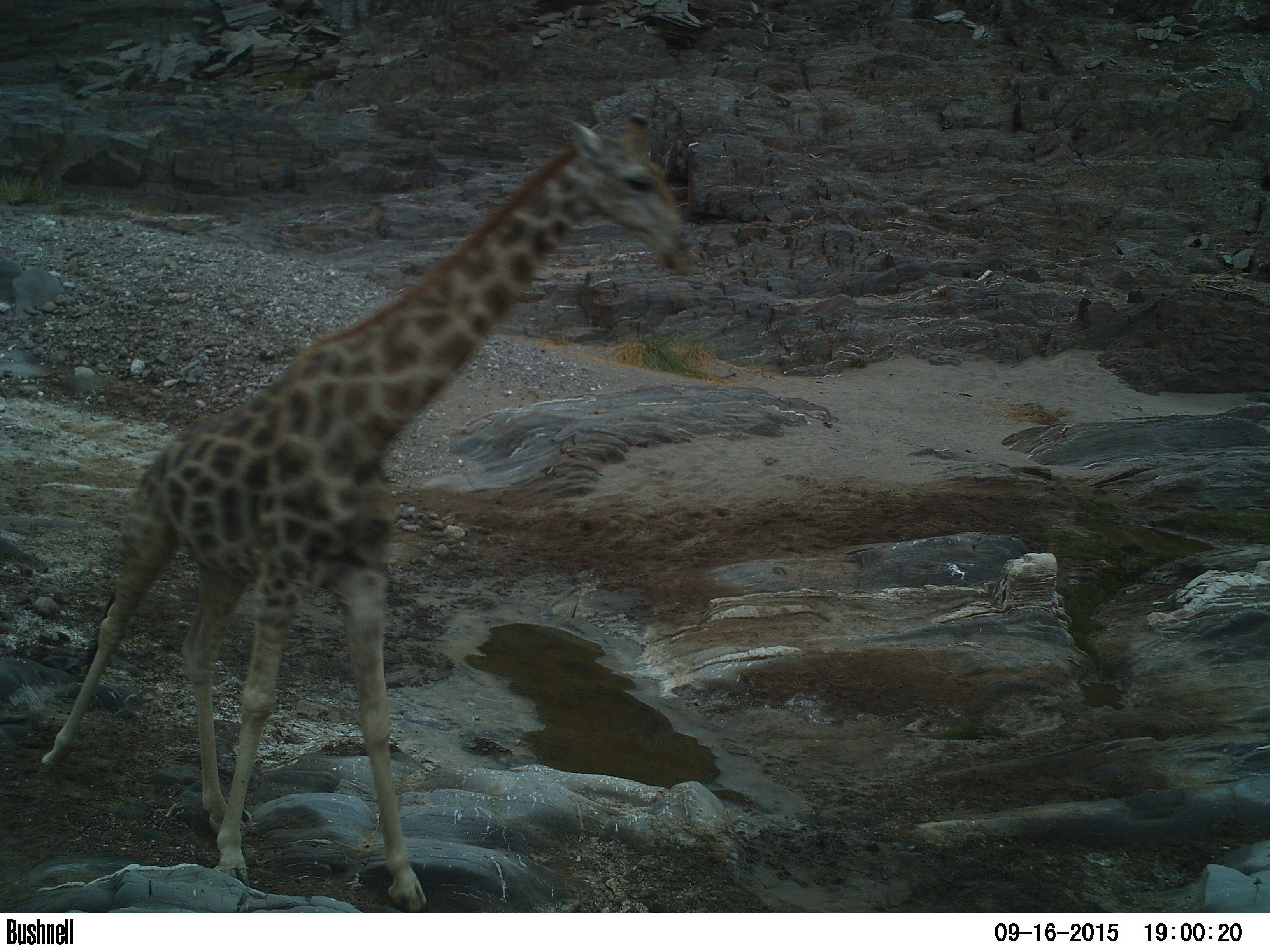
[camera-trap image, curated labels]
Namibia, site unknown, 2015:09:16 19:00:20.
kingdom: Animalia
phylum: Chordata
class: Mammalia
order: Artiodactyla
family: Giraffidae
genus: Giraffa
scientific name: Giraffa camelopardalis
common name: giraffe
Giraffa camelopardalis (giraffe).